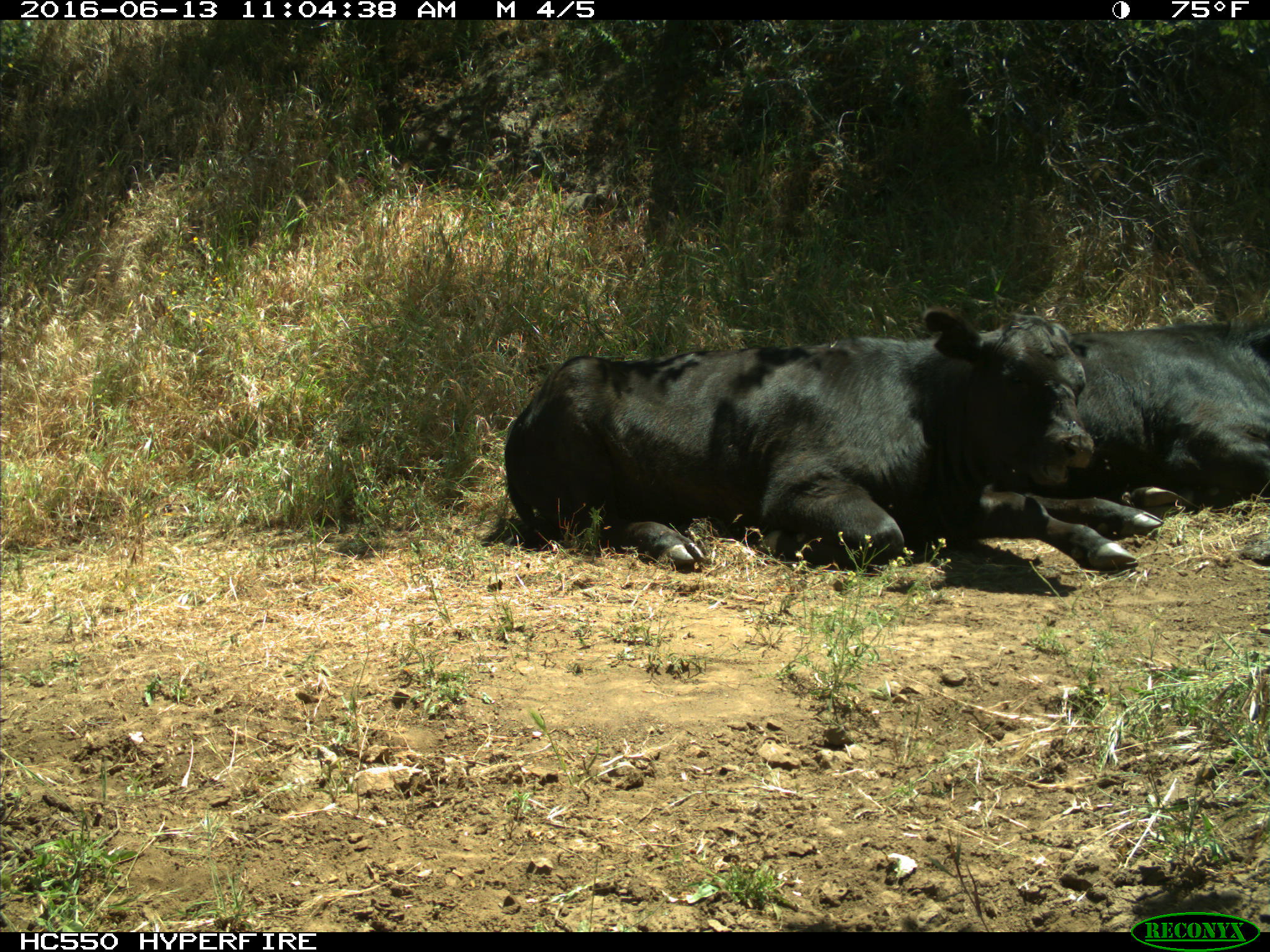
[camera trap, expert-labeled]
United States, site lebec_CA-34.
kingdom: Animalia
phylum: Chordata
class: Mammalia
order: Artiodactyla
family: Bovidae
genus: Bos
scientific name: Bos taurus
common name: domestic cow